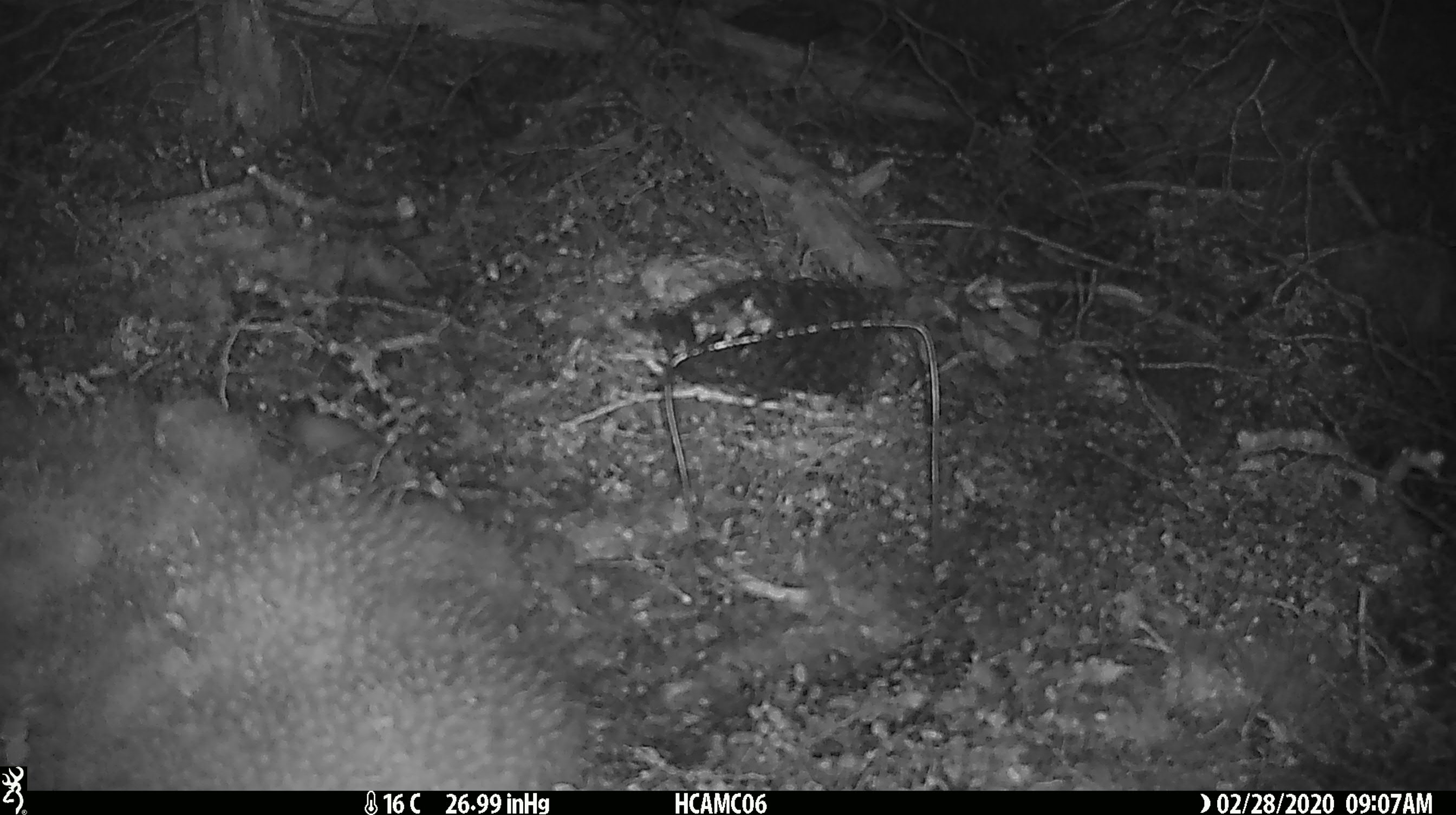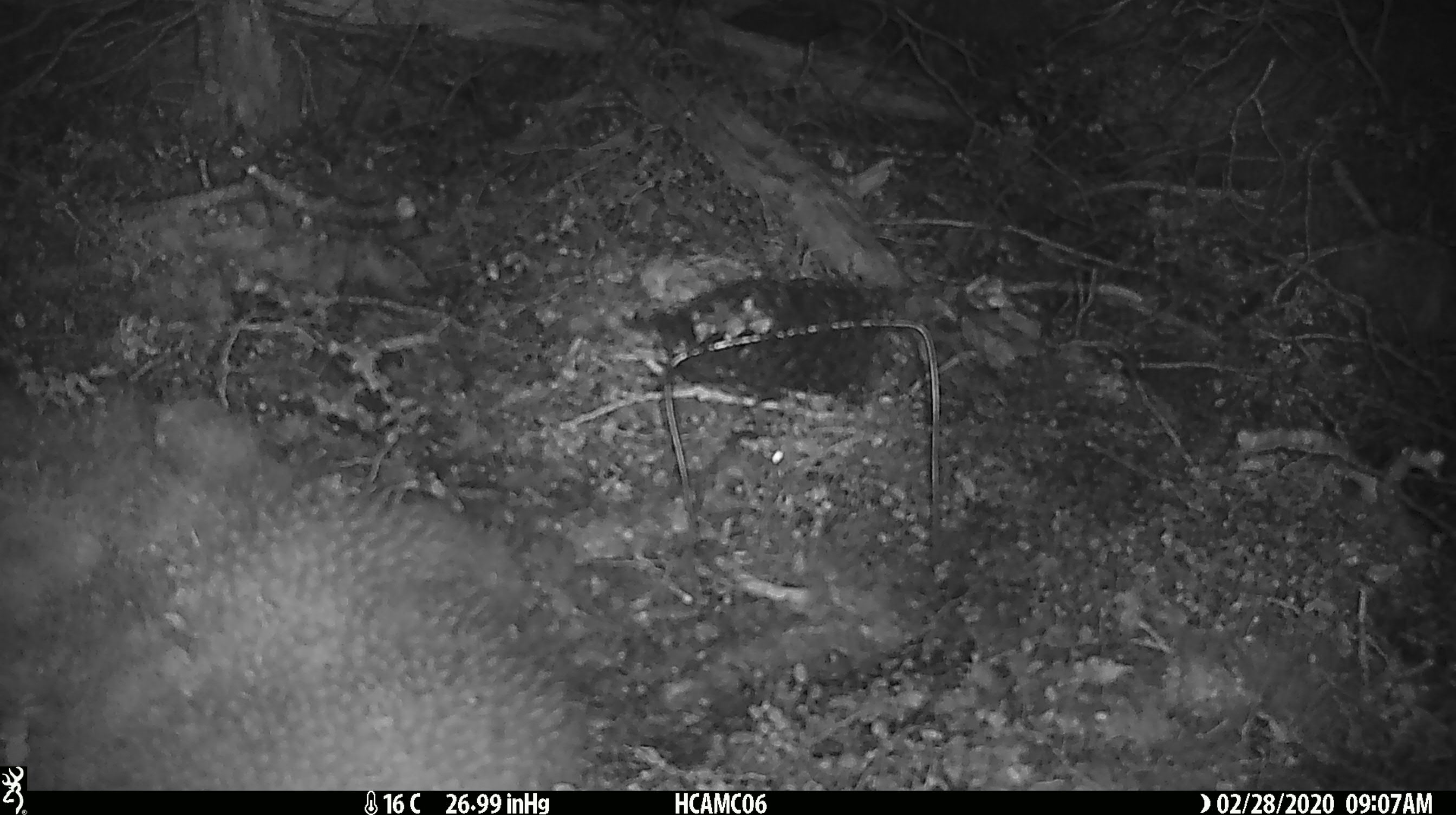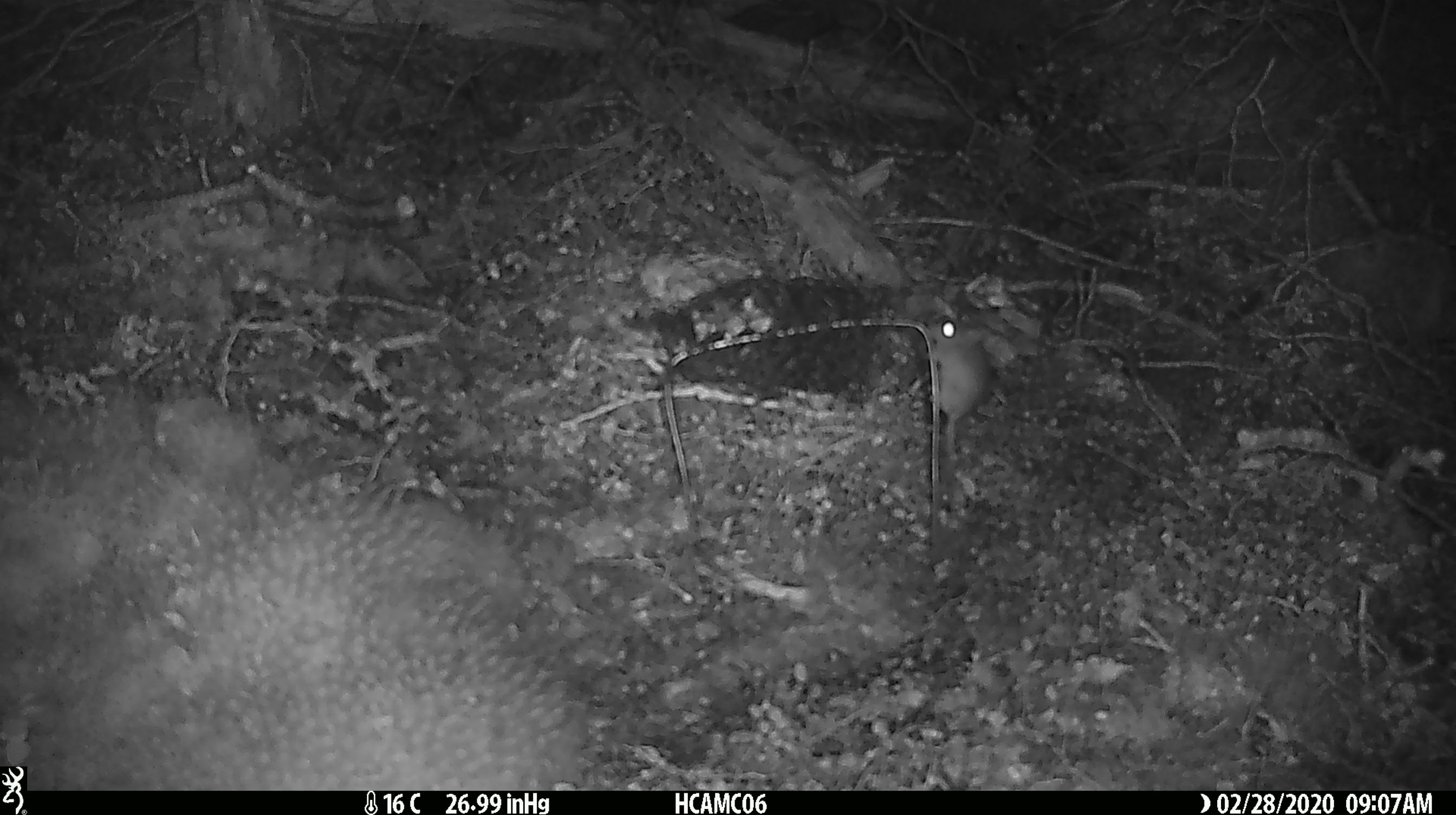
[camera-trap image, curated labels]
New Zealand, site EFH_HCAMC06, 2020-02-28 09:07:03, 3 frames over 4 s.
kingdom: Animalia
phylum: Chordata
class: Mammalia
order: Rodentia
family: Muridae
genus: Mus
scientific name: Mus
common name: mouse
Mouse (Mus).